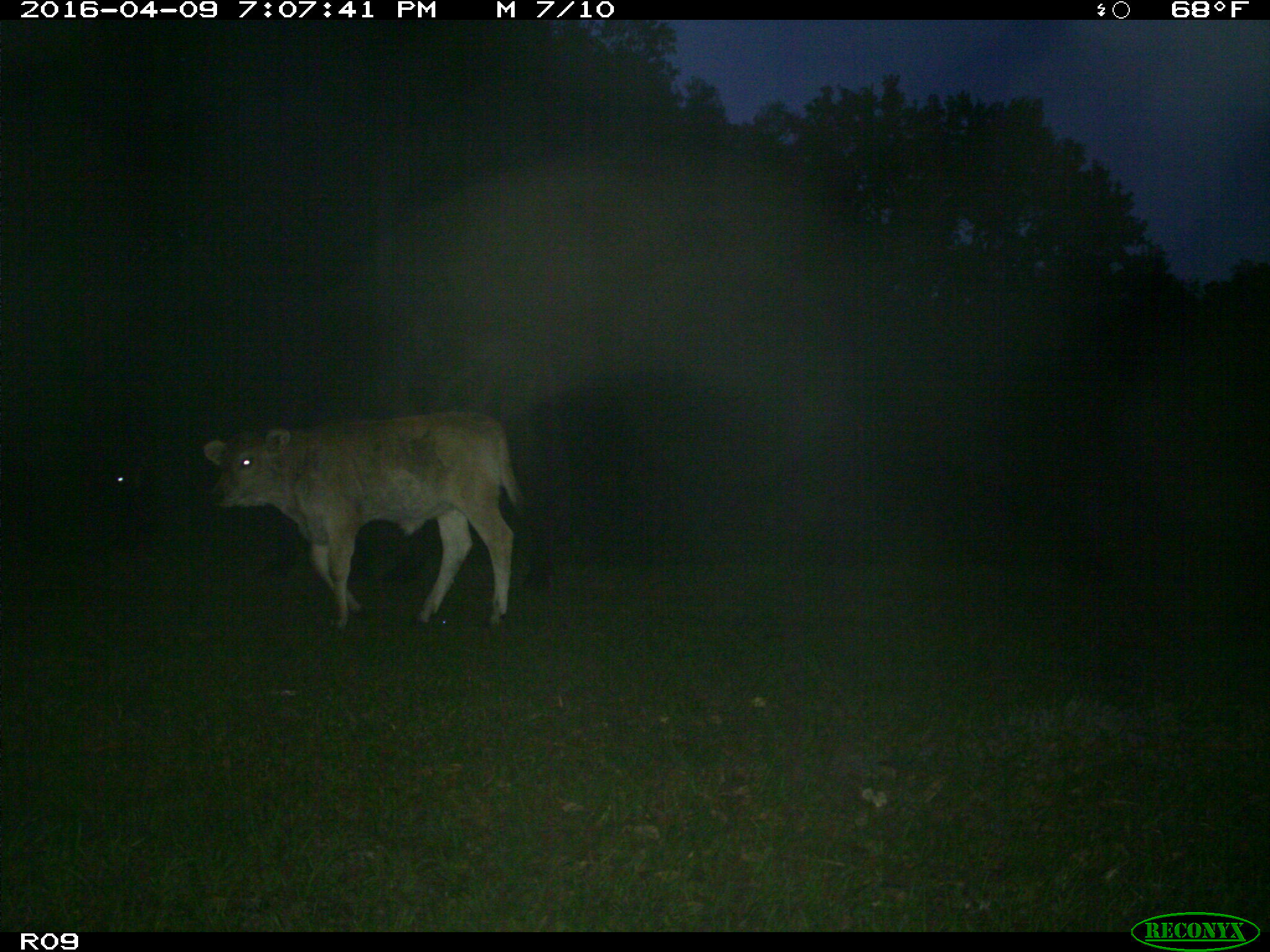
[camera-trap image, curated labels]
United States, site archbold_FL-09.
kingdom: Animalia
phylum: Chordata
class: Mammalia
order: Artiodactyla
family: Bovidae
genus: Bos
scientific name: Bos taurus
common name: domestic cow